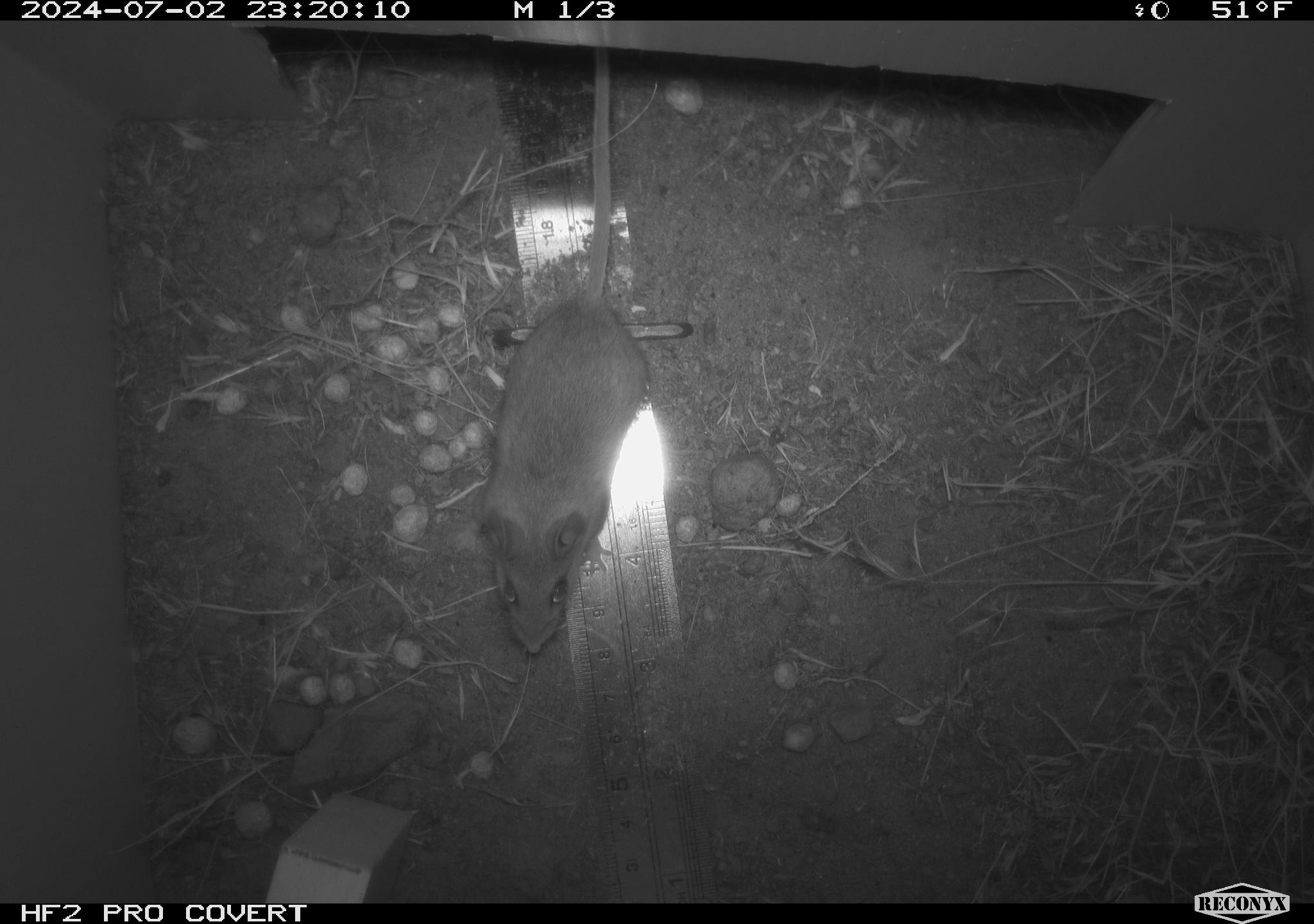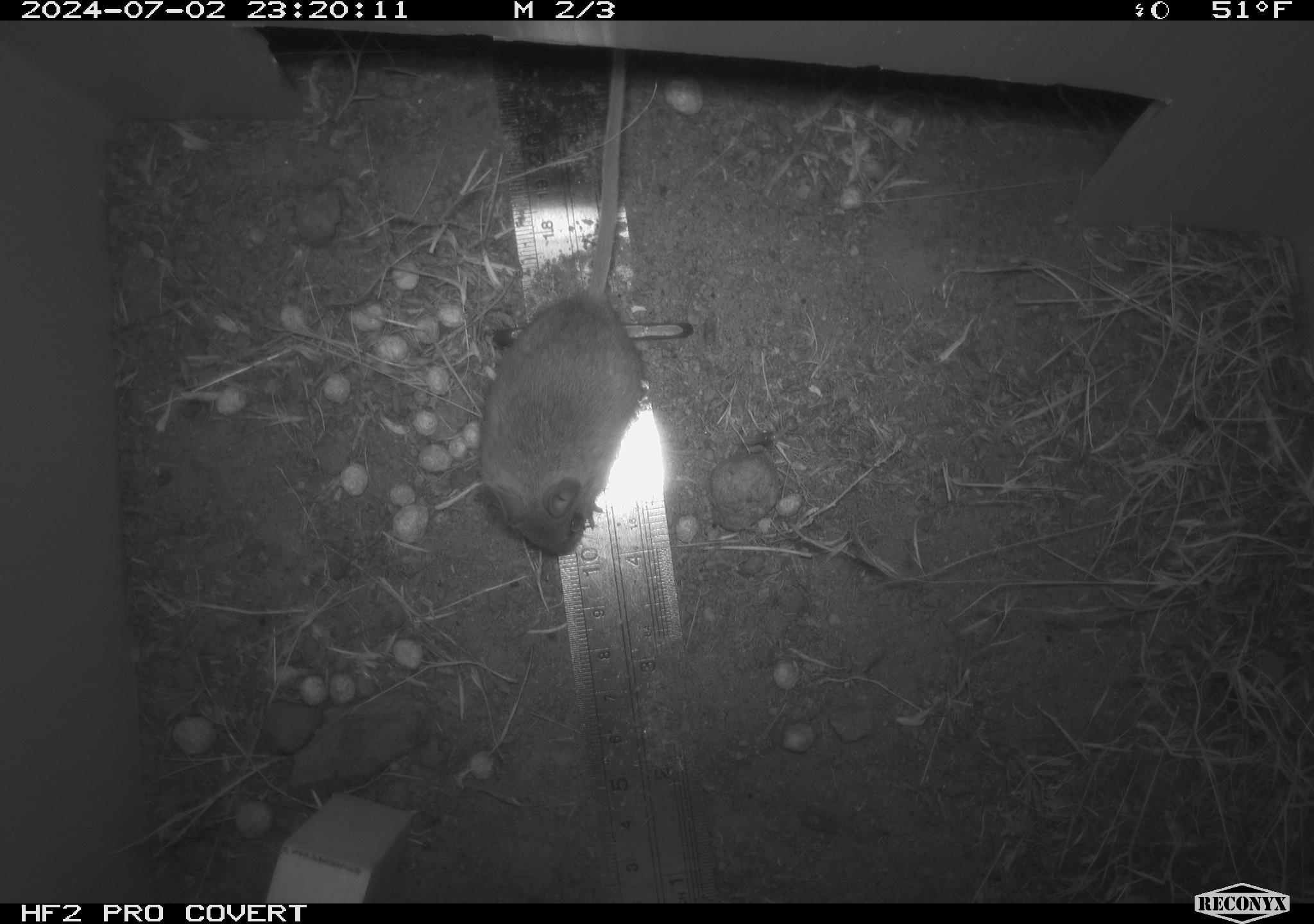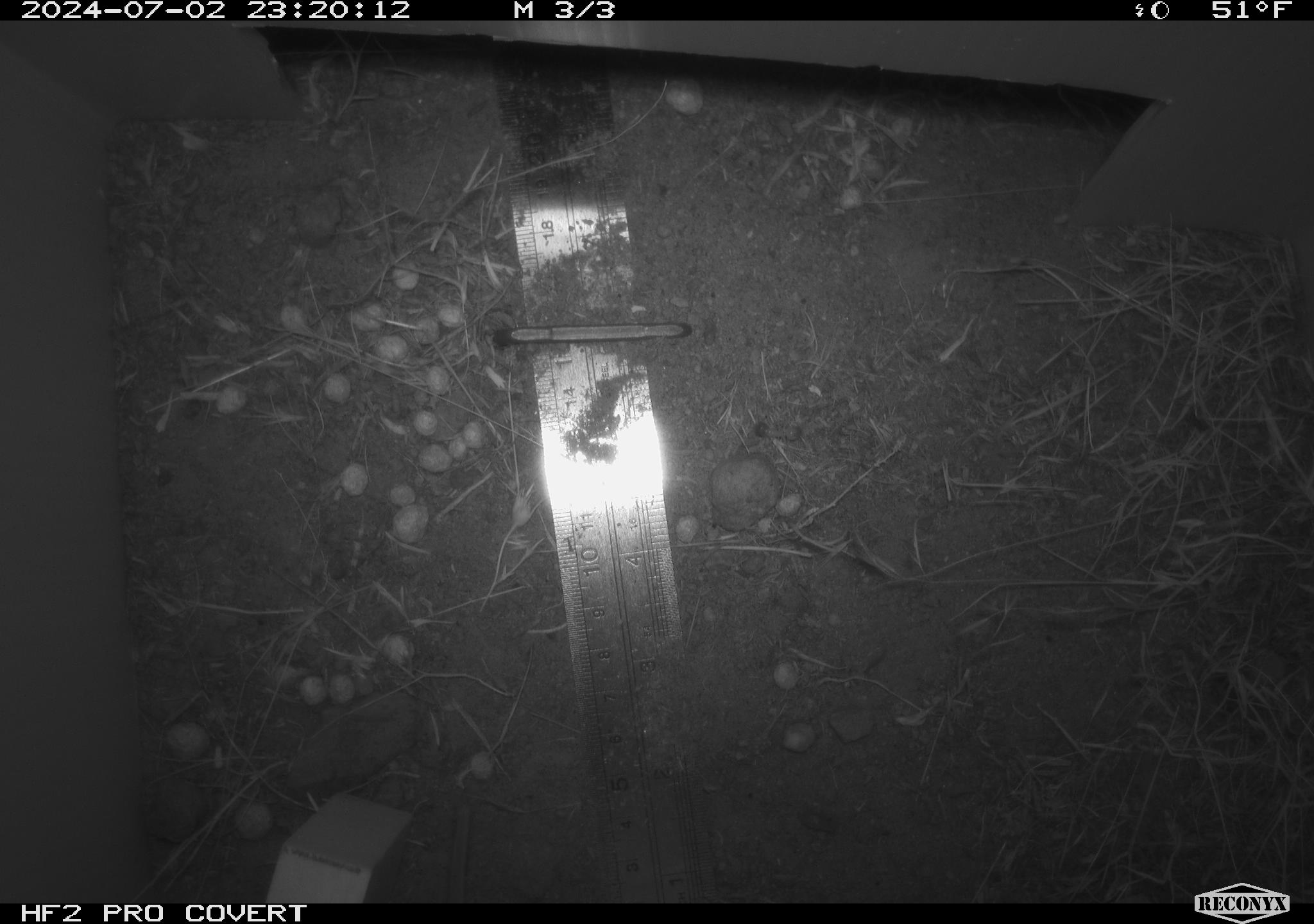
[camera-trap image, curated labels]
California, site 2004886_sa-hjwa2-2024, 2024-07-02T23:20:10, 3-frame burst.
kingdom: Animalia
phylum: Chordata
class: Mammalia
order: Rodentia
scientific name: Rodentia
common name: rodent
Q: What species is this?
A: Rodent (Rodentia).